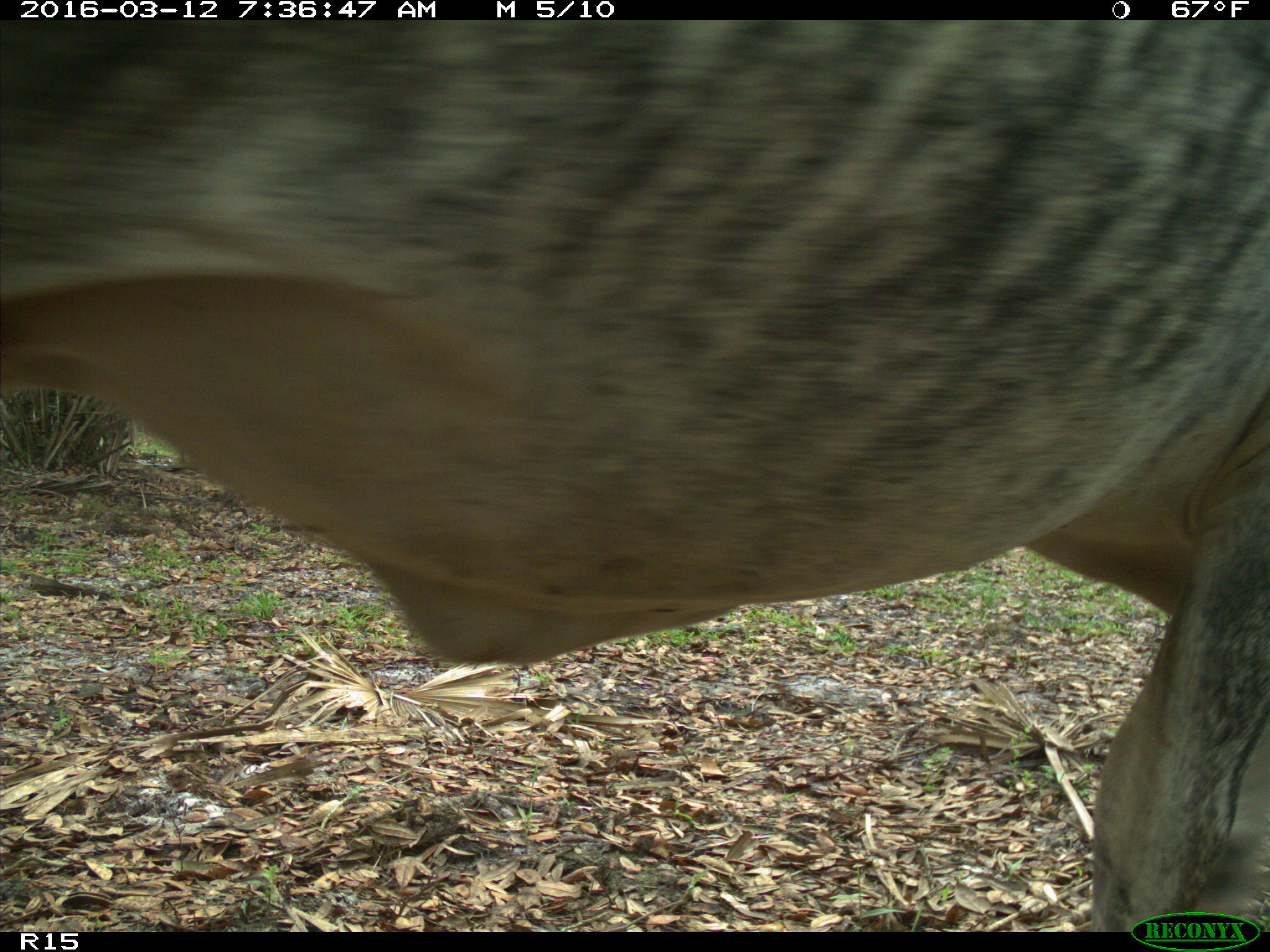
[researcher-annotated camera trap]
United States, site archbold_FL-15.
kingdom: Animalia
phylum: Chordata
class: Mammalia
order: Artiodactyla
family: Bovidae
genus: Bos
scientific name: Bos taurus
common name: domestic cow